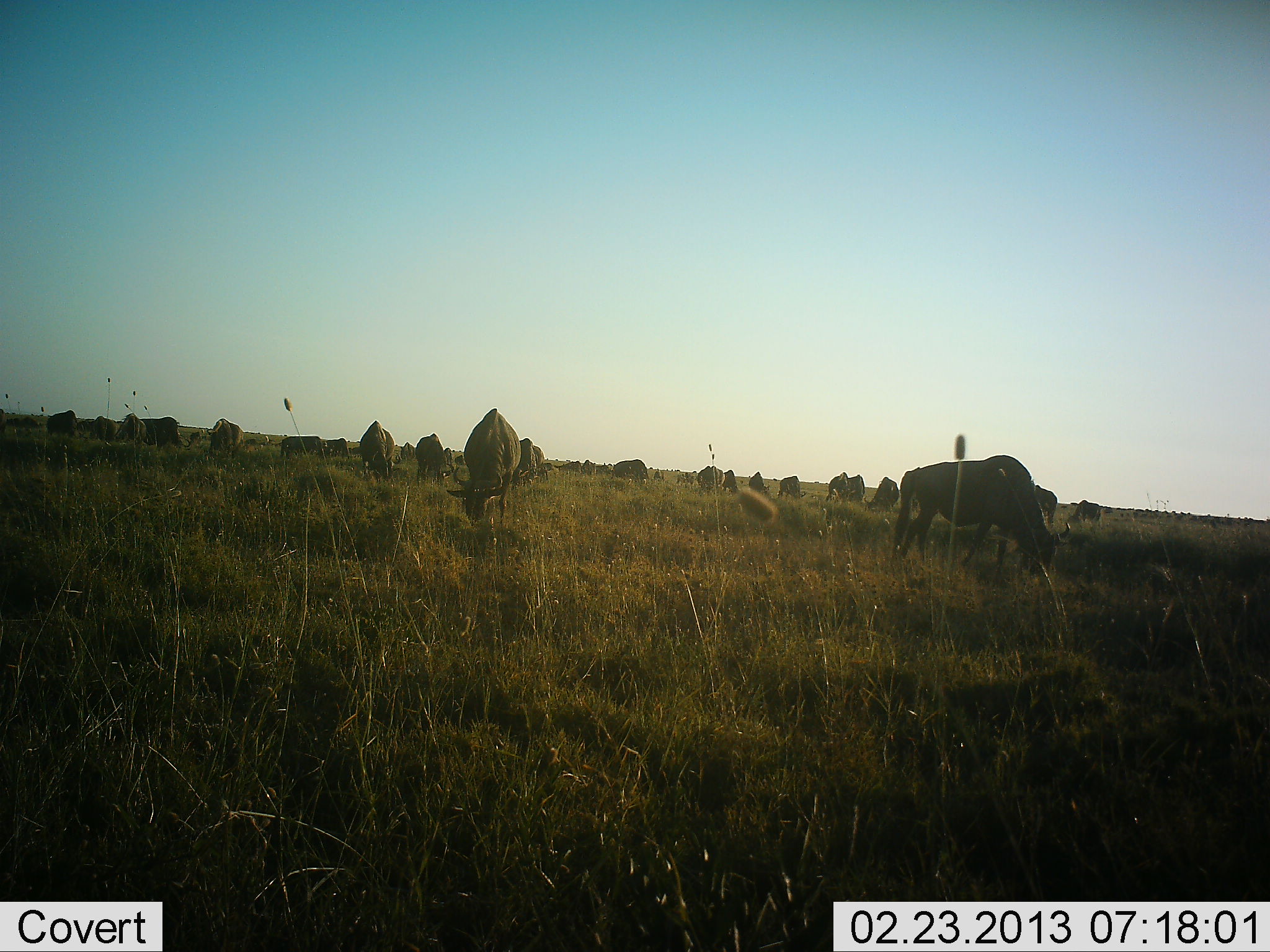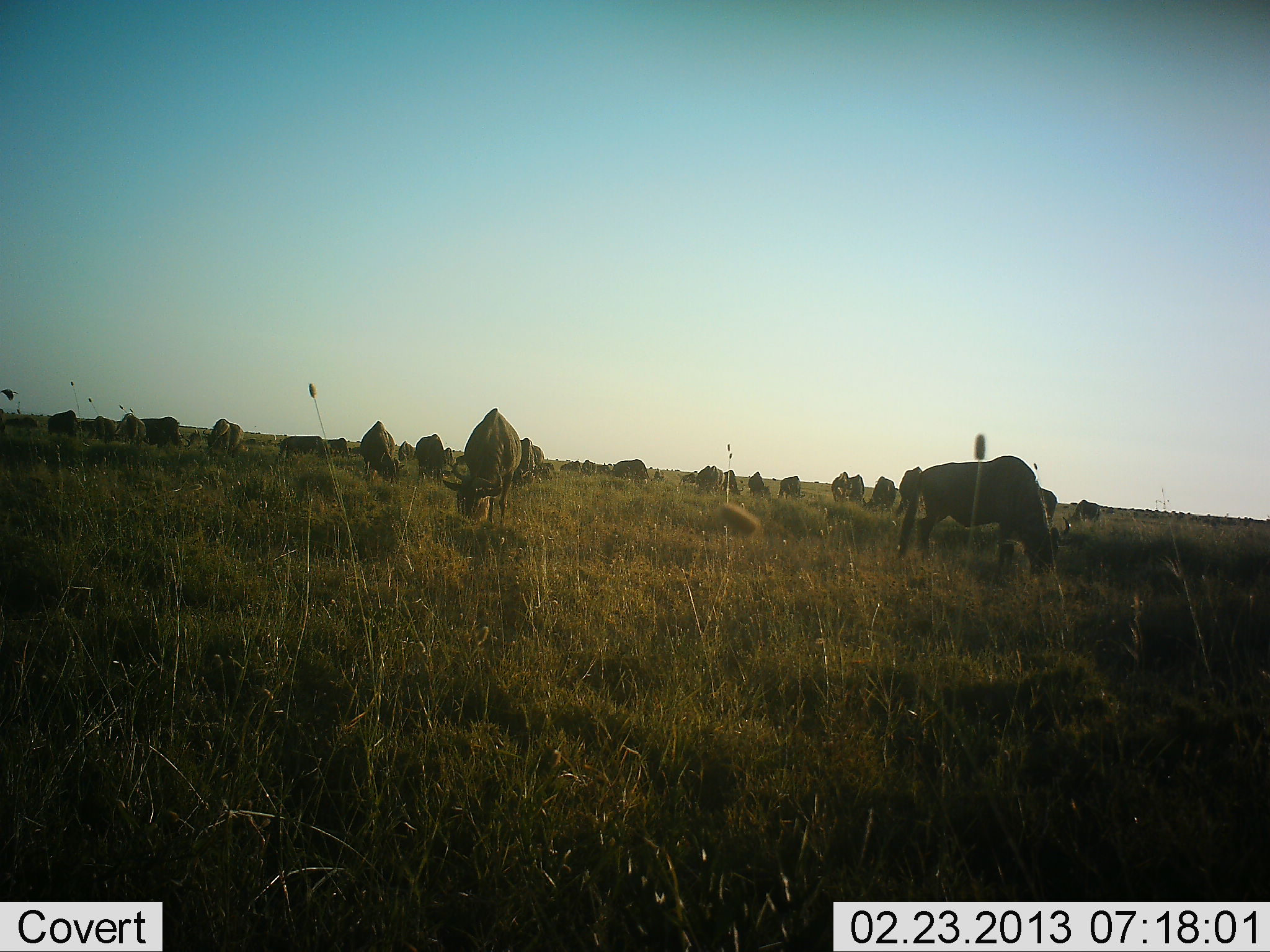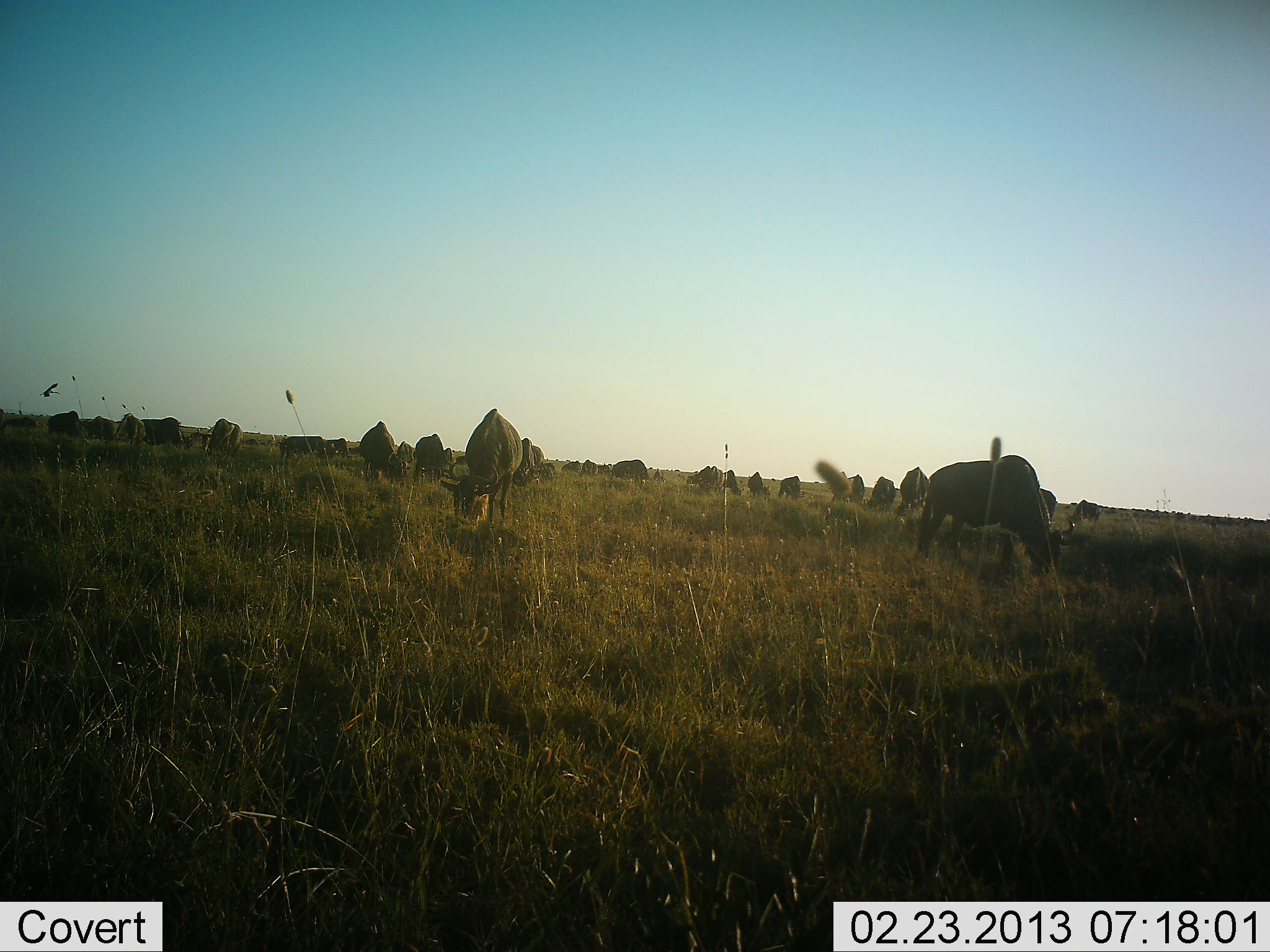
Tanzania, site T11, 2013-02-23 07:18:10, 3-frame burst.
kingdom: Animalia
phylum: Chordata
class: Mammalia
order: Artiodactyla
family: Bovidae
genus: Connochaetes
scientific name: Connochaetes taurinus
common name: blue wildebeest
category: wildebeest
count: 11-50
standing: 37%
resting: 0%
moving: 11%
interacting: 0%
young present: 0%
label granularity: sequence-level